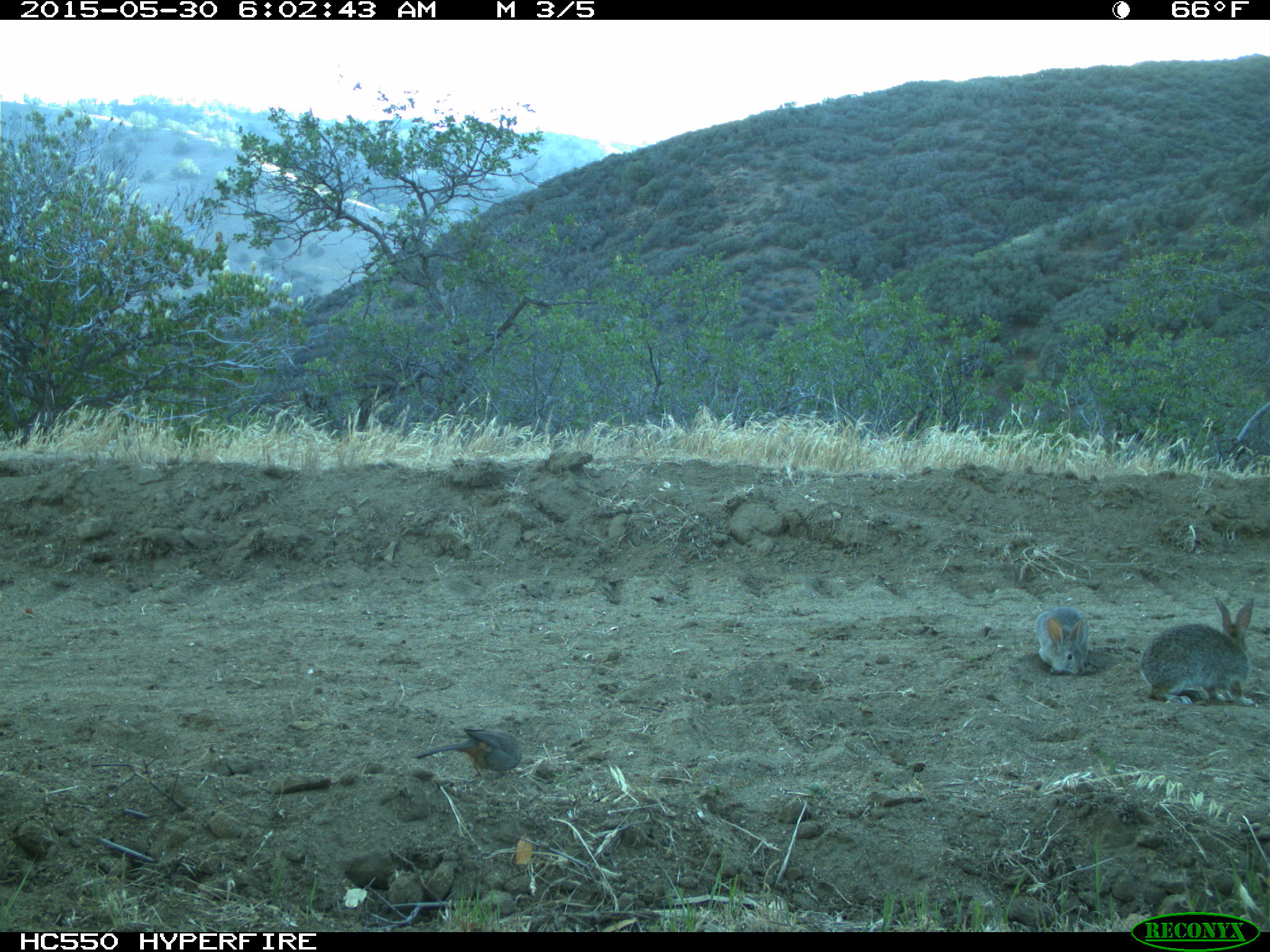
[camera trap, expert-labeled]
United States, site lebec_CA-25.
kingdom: Animalia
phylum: Chordata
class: Mammalia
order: Lagomorpha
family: Leporidae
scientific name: Leporidae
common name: rabbits and hares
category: unidentified rabbit